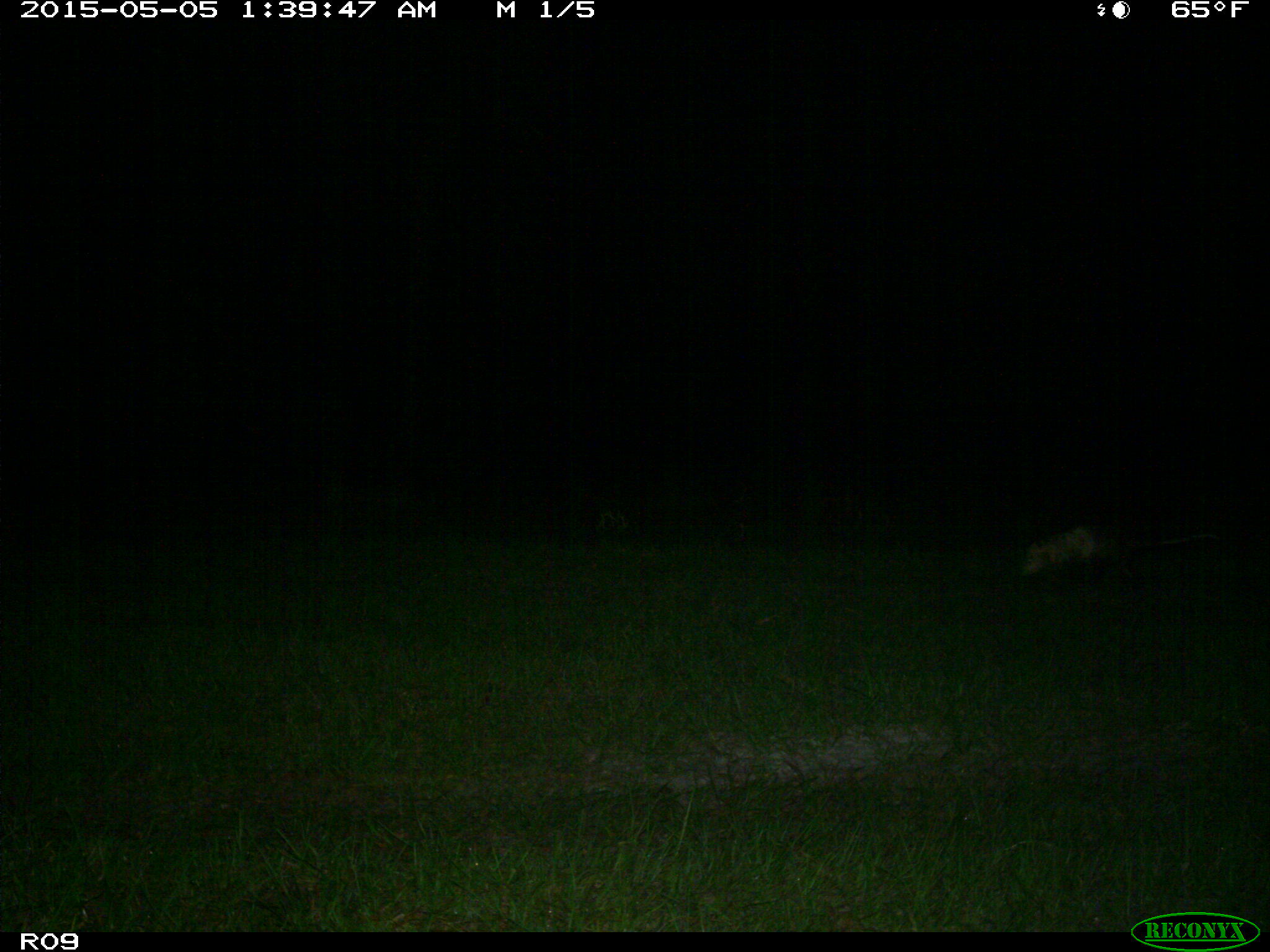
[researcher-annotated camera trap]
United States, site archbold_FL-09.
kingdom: Animalia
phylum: Chordata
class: Mammalia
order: Didelphimorphia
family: Didelphidae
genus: Didelphis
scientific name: Didelphis virginiana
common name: virginia opossum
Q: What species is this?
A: Didelphis virginiana (virginia opossum).